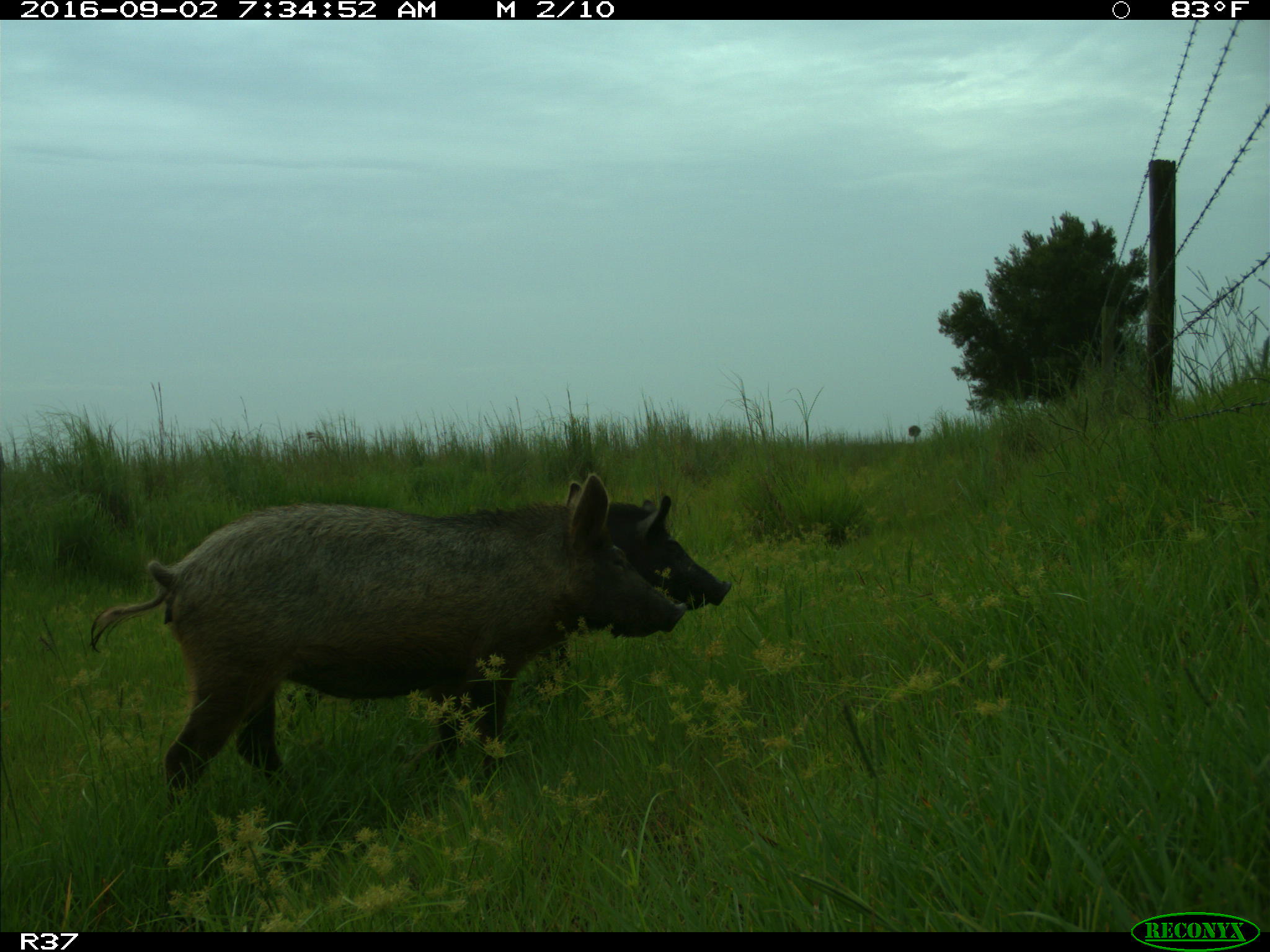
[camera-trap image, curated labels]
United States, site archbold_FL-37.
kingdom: Animalia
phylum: Chordata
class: Mammalia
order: Artiodactyla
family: Suidae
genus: Sus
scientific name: Sus scrofa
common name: wild boar